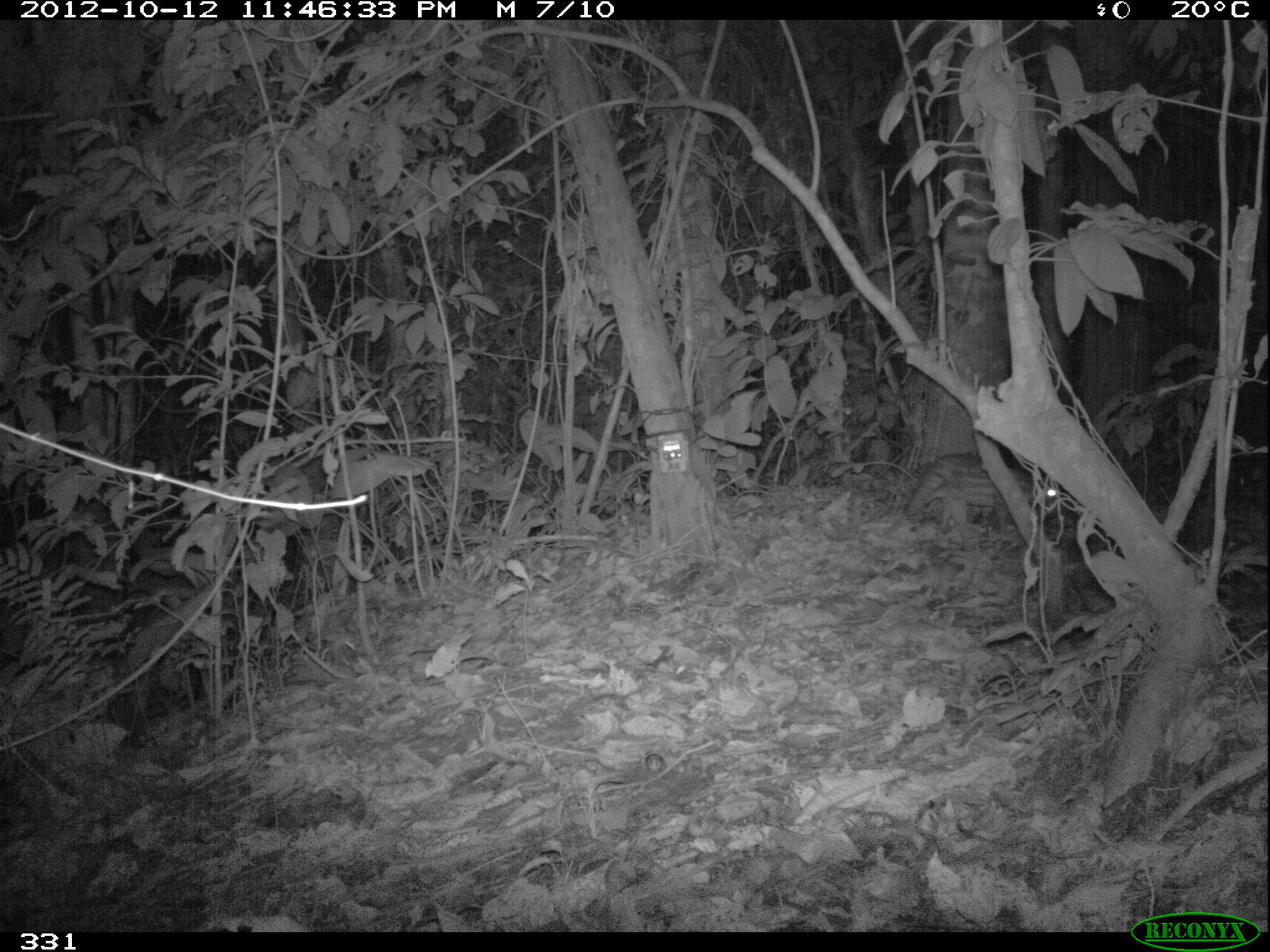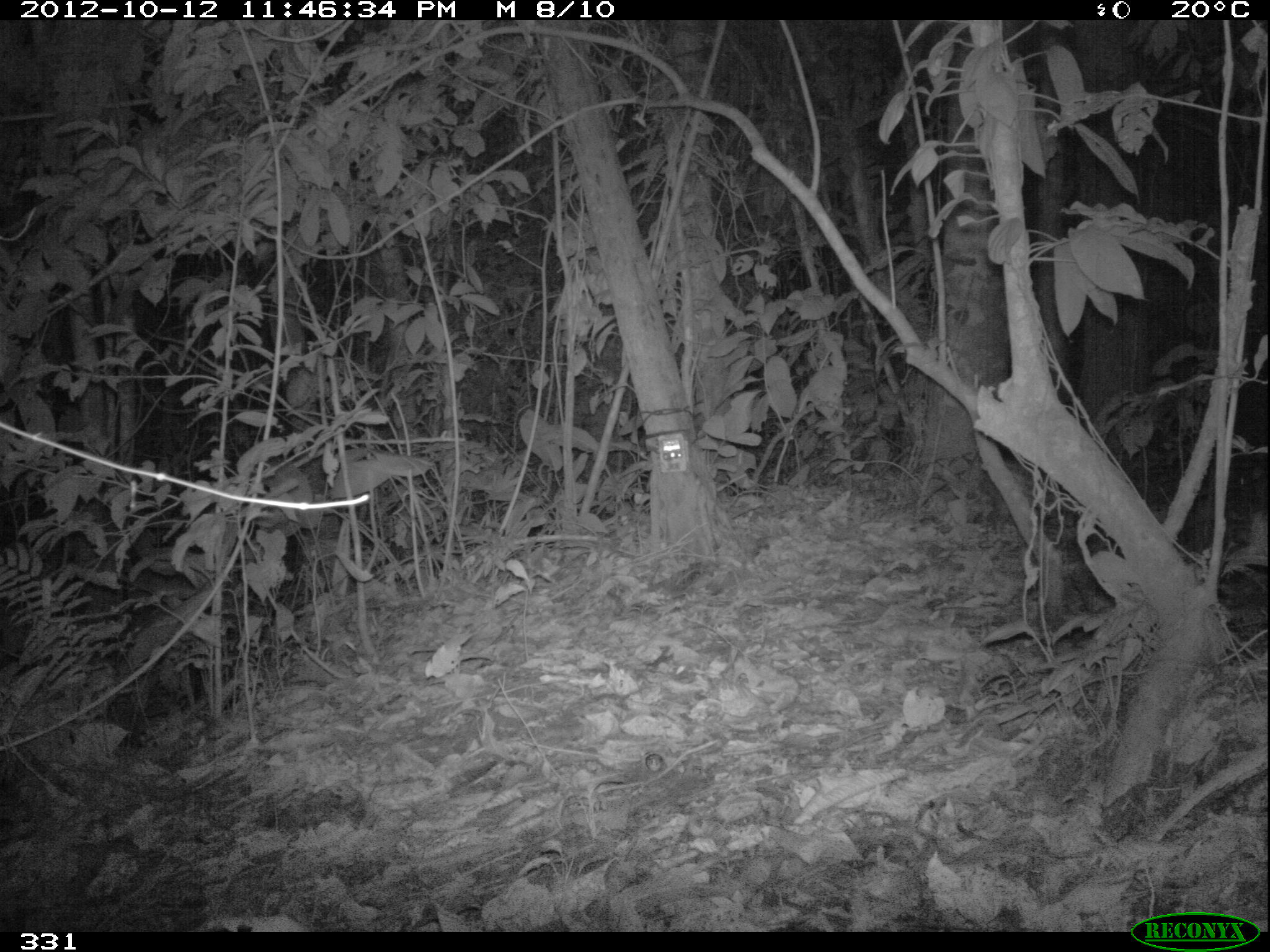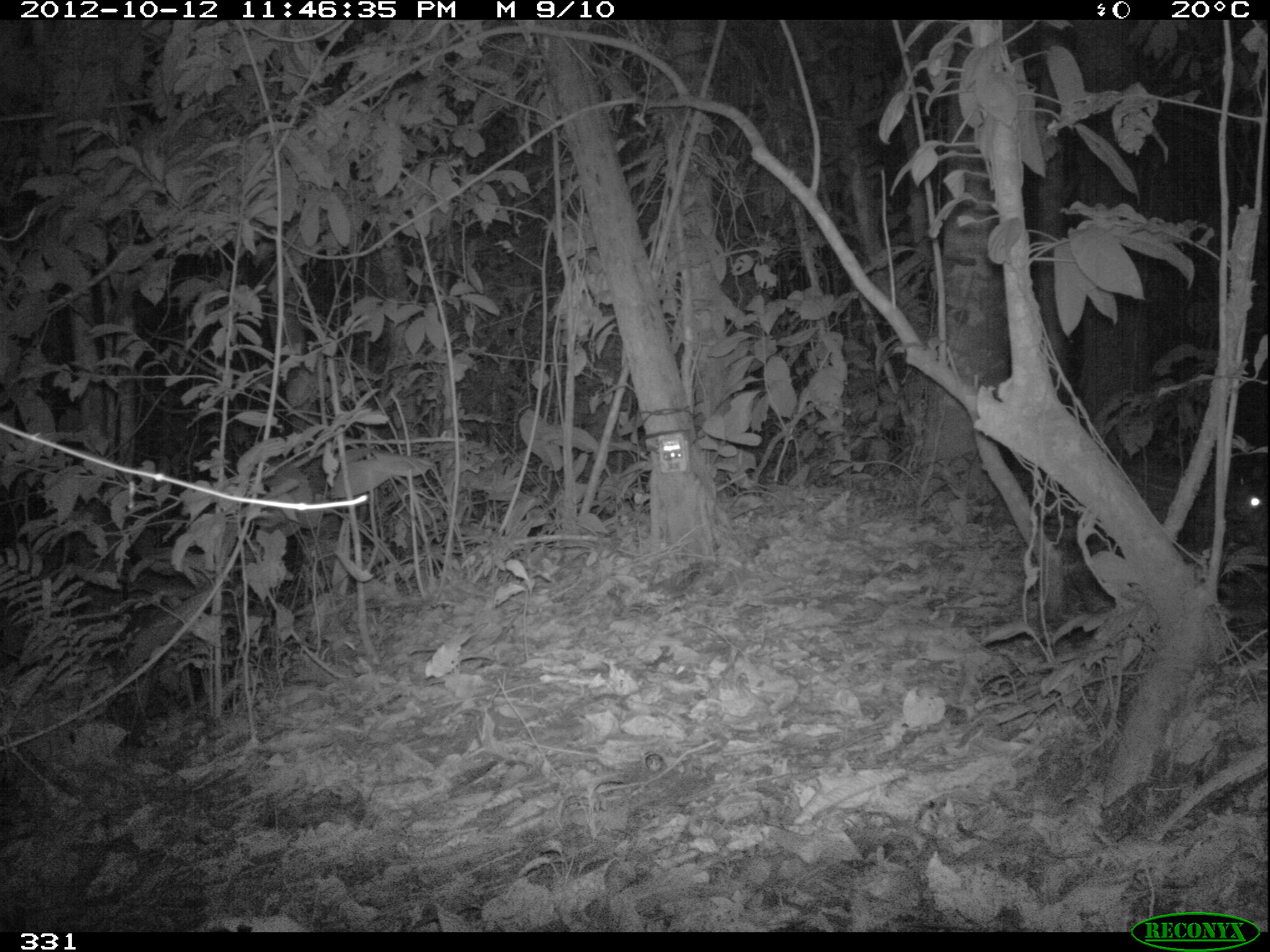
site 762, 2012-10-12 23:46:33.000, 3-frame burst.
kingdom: Animalia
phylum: Chordata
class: Mammalia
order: Rodentia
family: Cuniculidae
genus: Cuniculus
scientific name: Cuniculus paca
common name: spotted paca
Cuniculus paca (spotted paca).